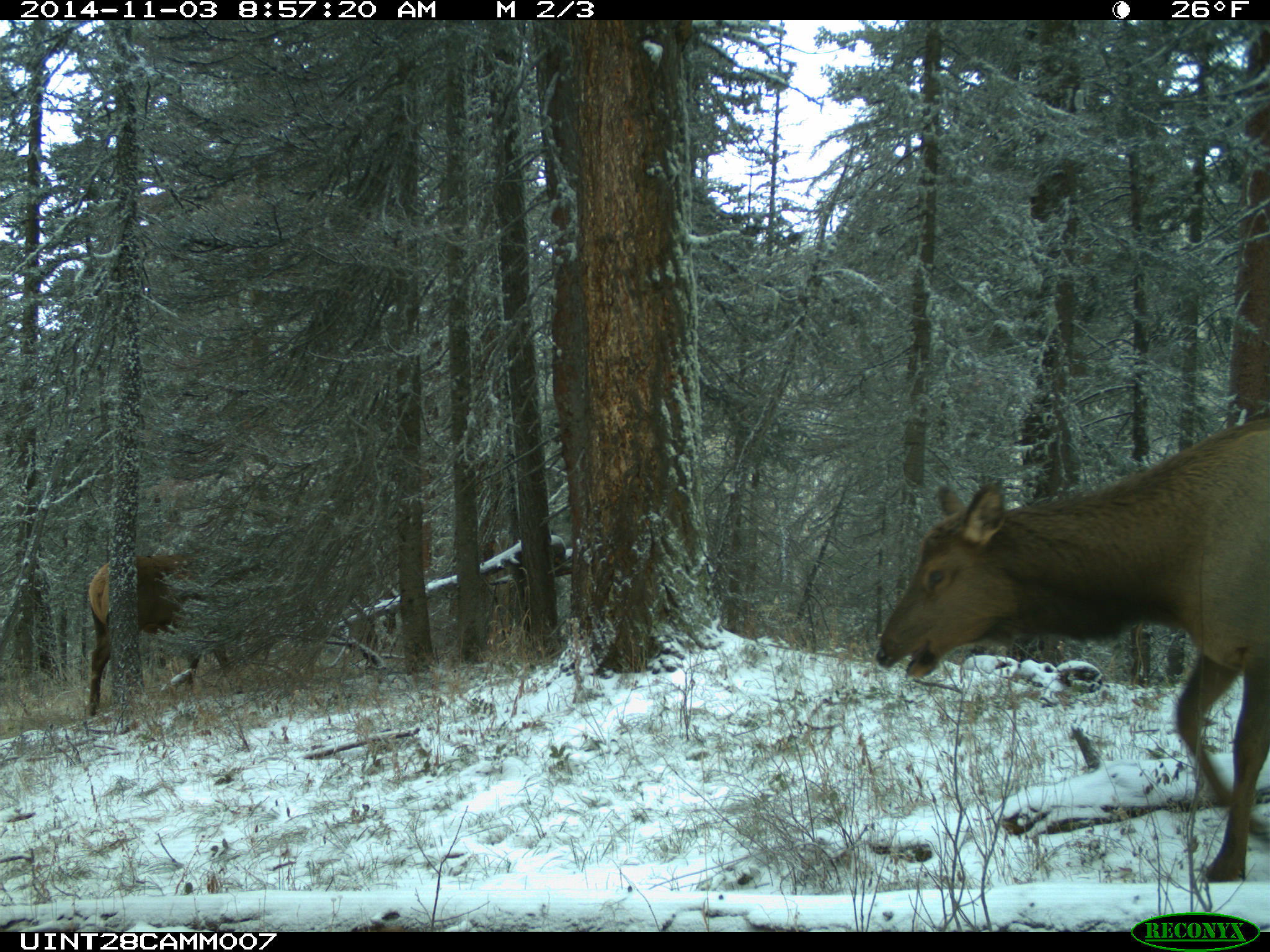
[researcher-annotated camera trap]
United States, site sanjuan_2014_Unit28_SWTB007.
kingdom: Animalia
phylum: Chordata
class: Mammalia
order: Artiodactyla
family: Cervidae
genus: Cervus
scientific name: Cervus elaphus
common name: red deer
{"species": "Cervus elaphus (red deer)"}